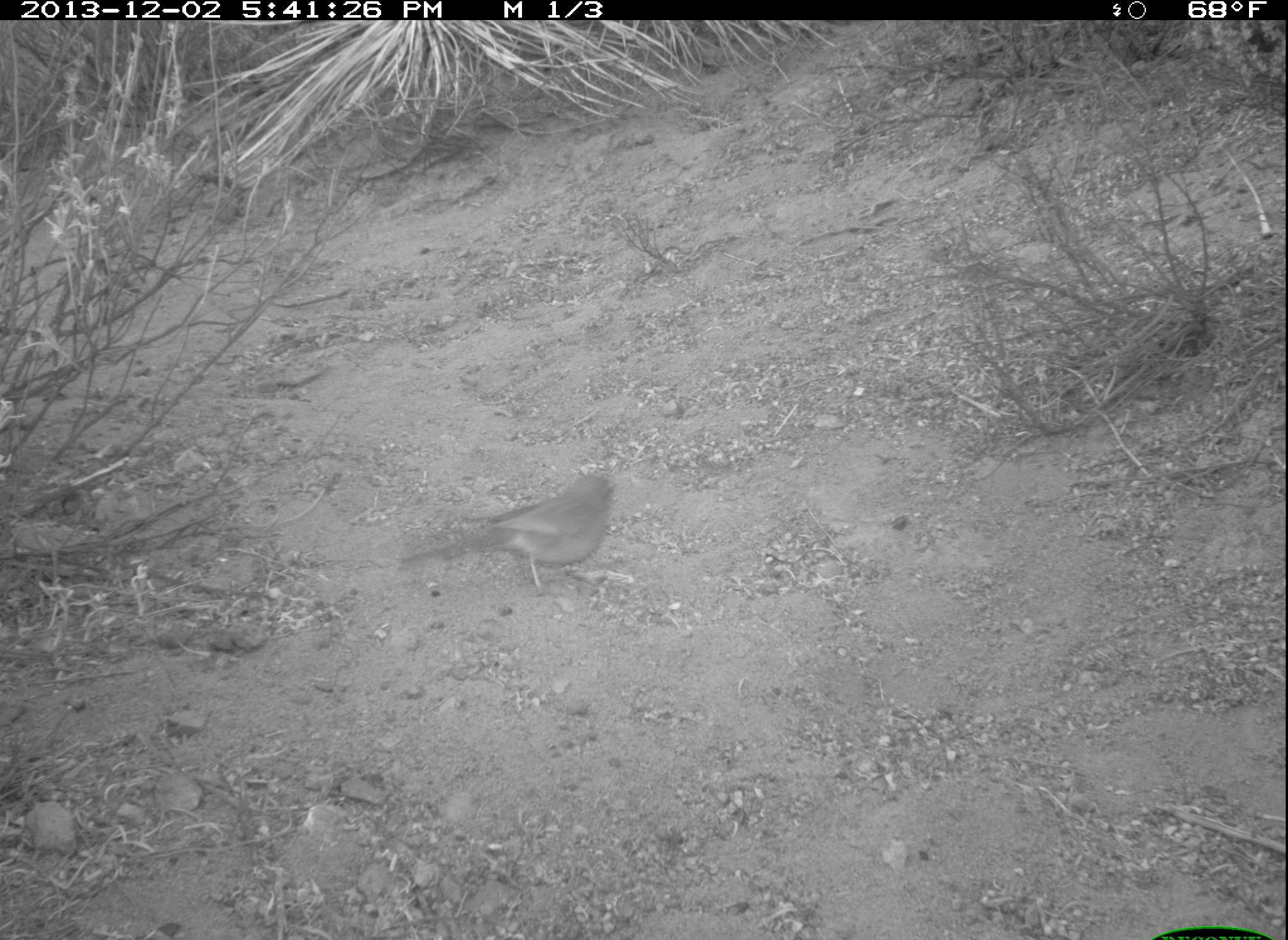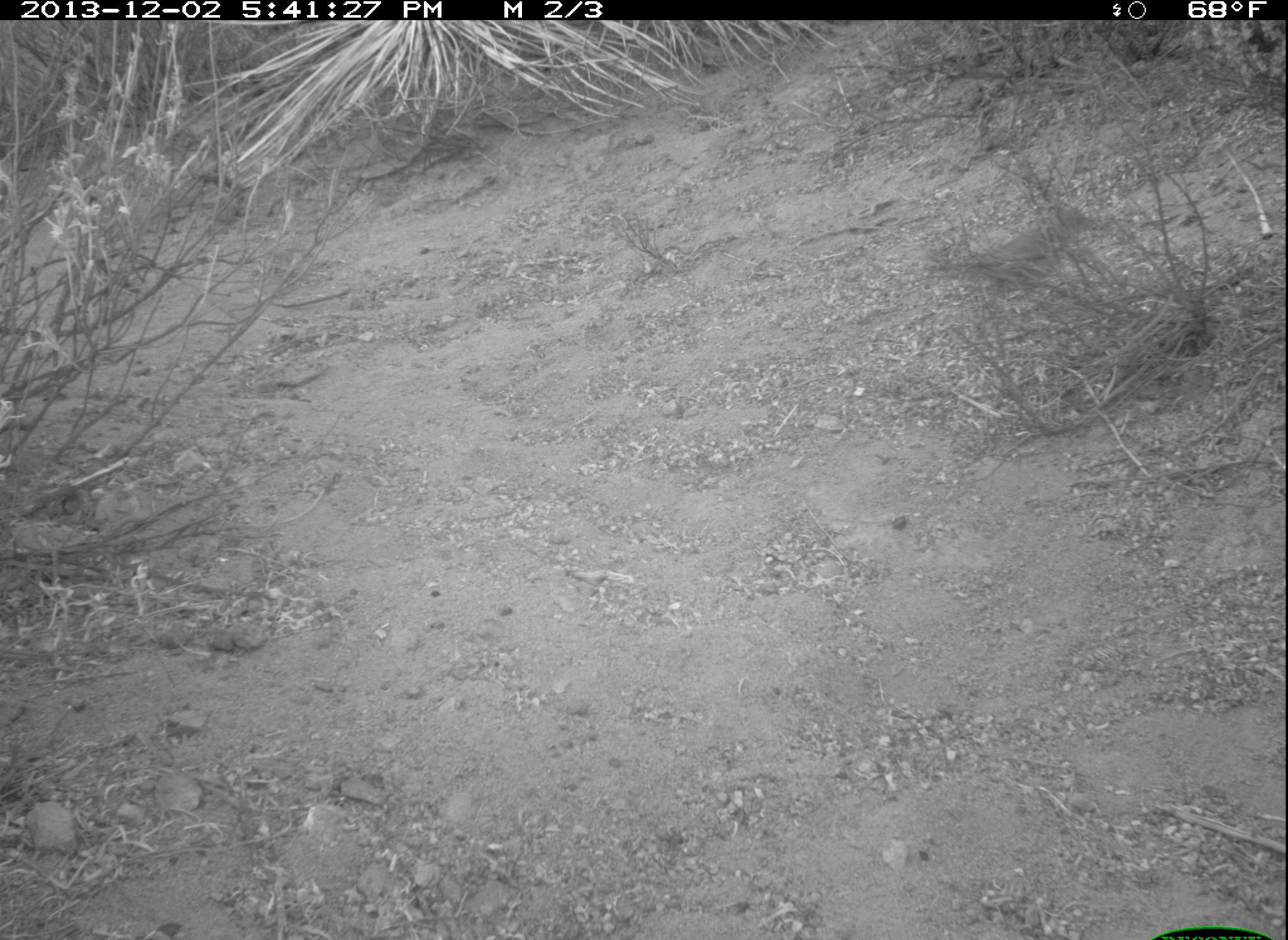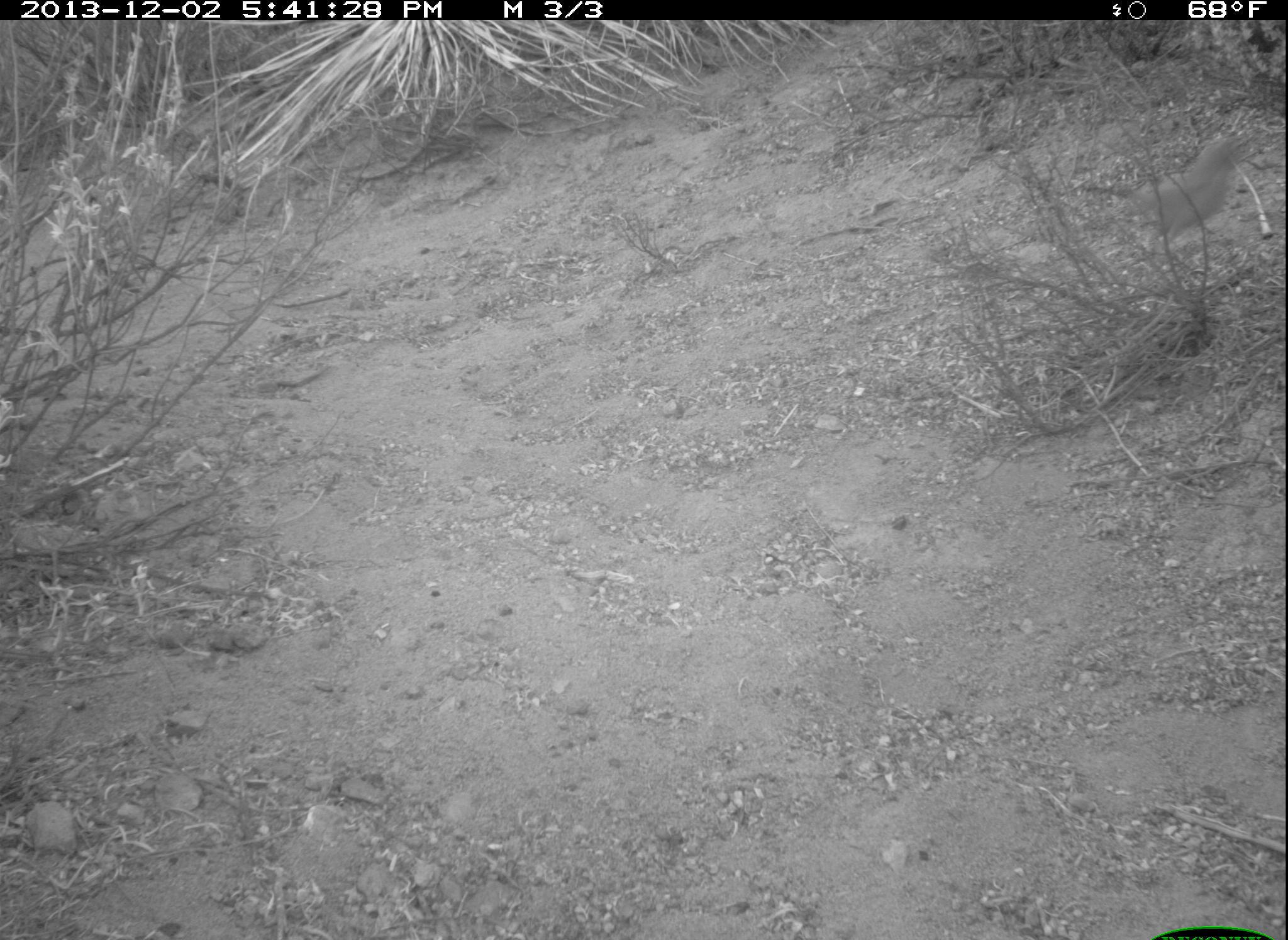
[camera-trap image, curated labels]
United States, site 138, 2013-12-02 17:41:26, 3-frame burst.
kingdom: Animalia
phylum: Chordata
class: Aves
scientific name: Aves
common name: bird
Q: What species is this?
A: Bird (Aves).